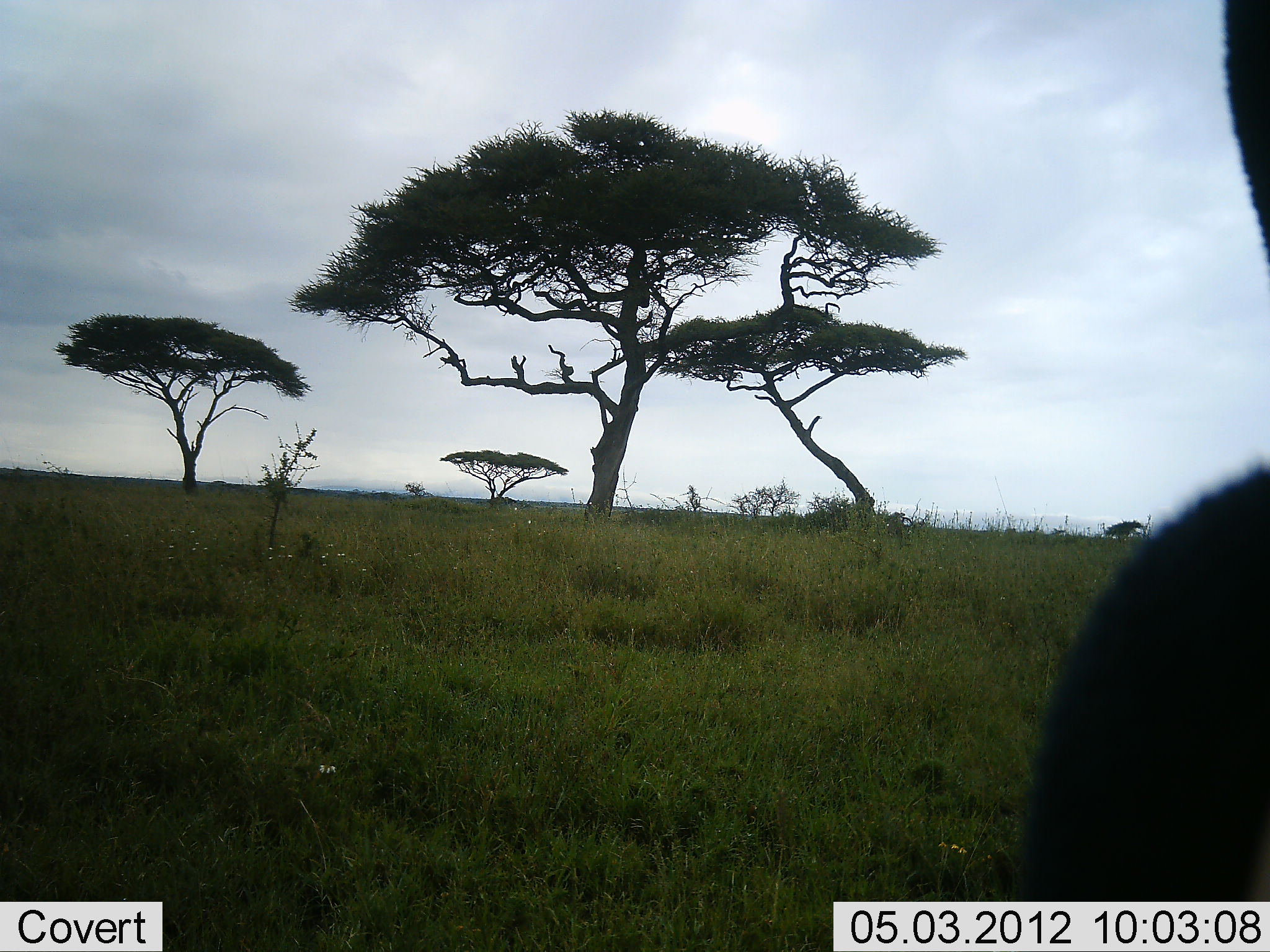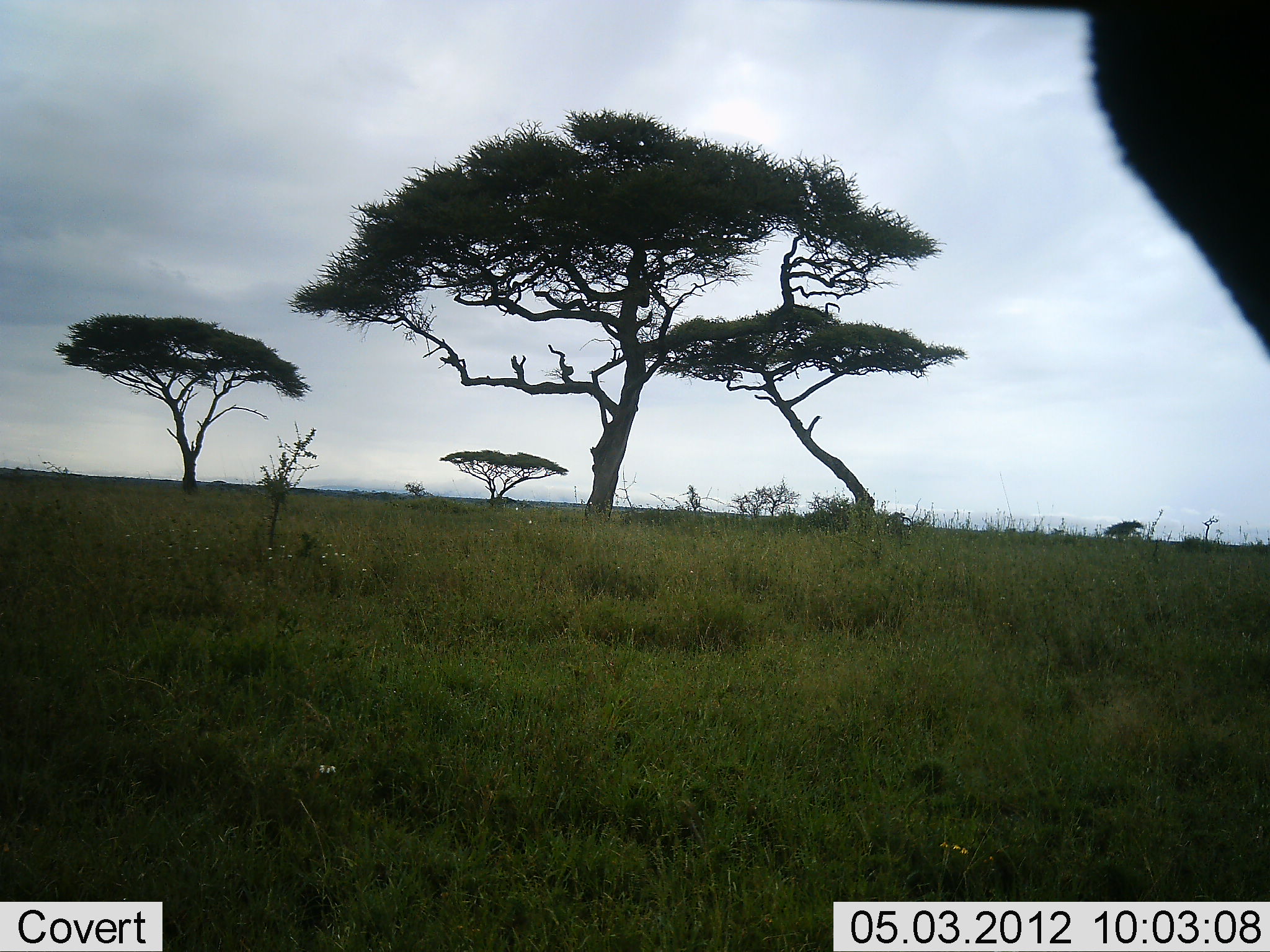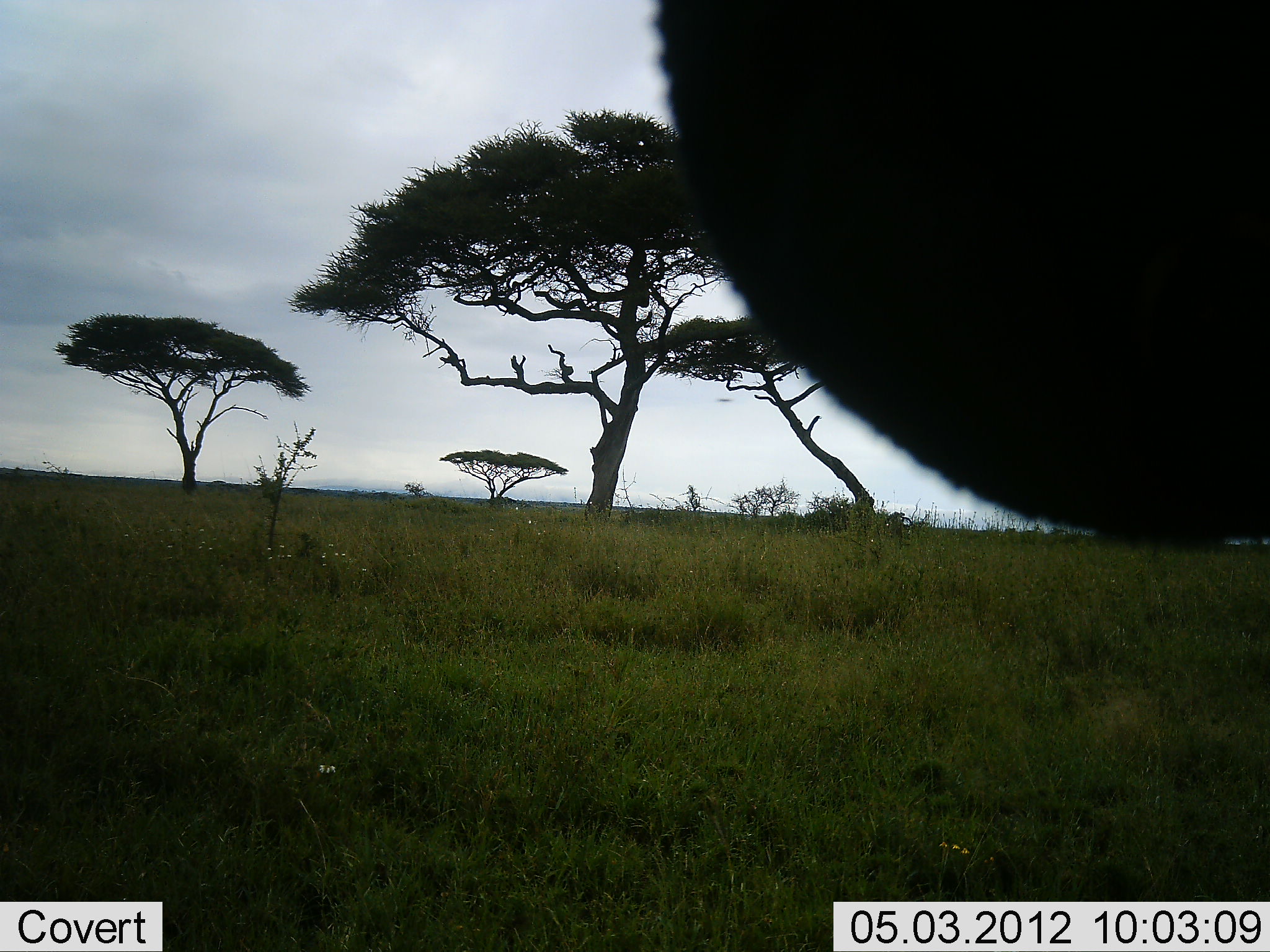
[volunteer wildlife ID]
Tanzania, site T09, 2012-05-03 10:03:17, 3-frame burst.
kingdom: Animalia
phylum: Chordata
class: Mammalia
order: Proboscidea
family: Elephantidae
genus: Loxodonta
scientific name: Loxodonta africana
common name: african bush elephant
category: elephant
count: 1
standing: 67%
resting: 0%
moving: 33%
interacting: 0%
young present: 0%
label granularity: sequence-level